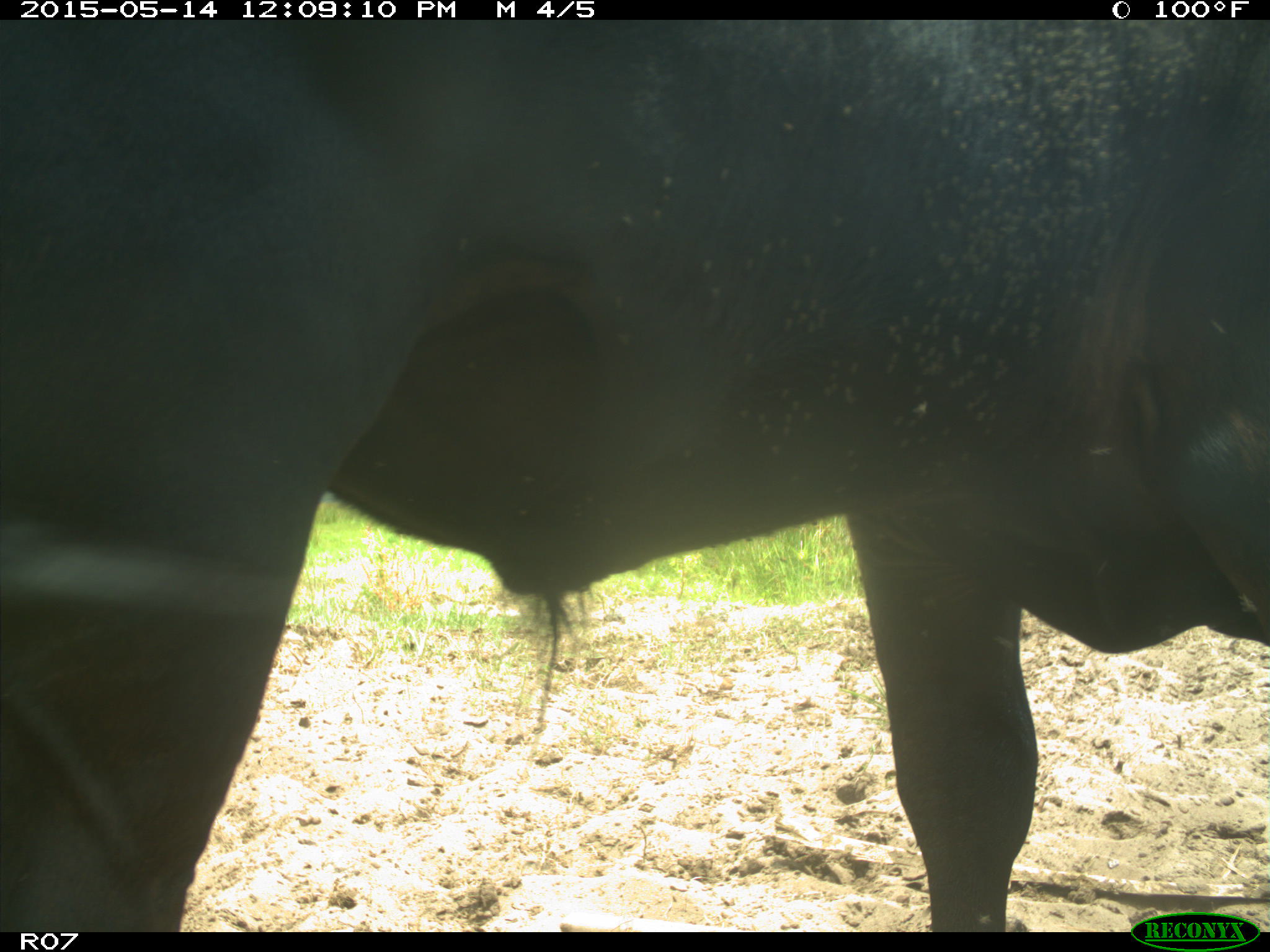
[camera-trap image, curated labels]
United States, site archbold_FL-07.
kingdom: Animalia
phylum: Chordata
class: Mammalia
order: Artiodactyla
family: Bovidae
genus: Bos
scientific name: Bos taurus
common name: domestic cow